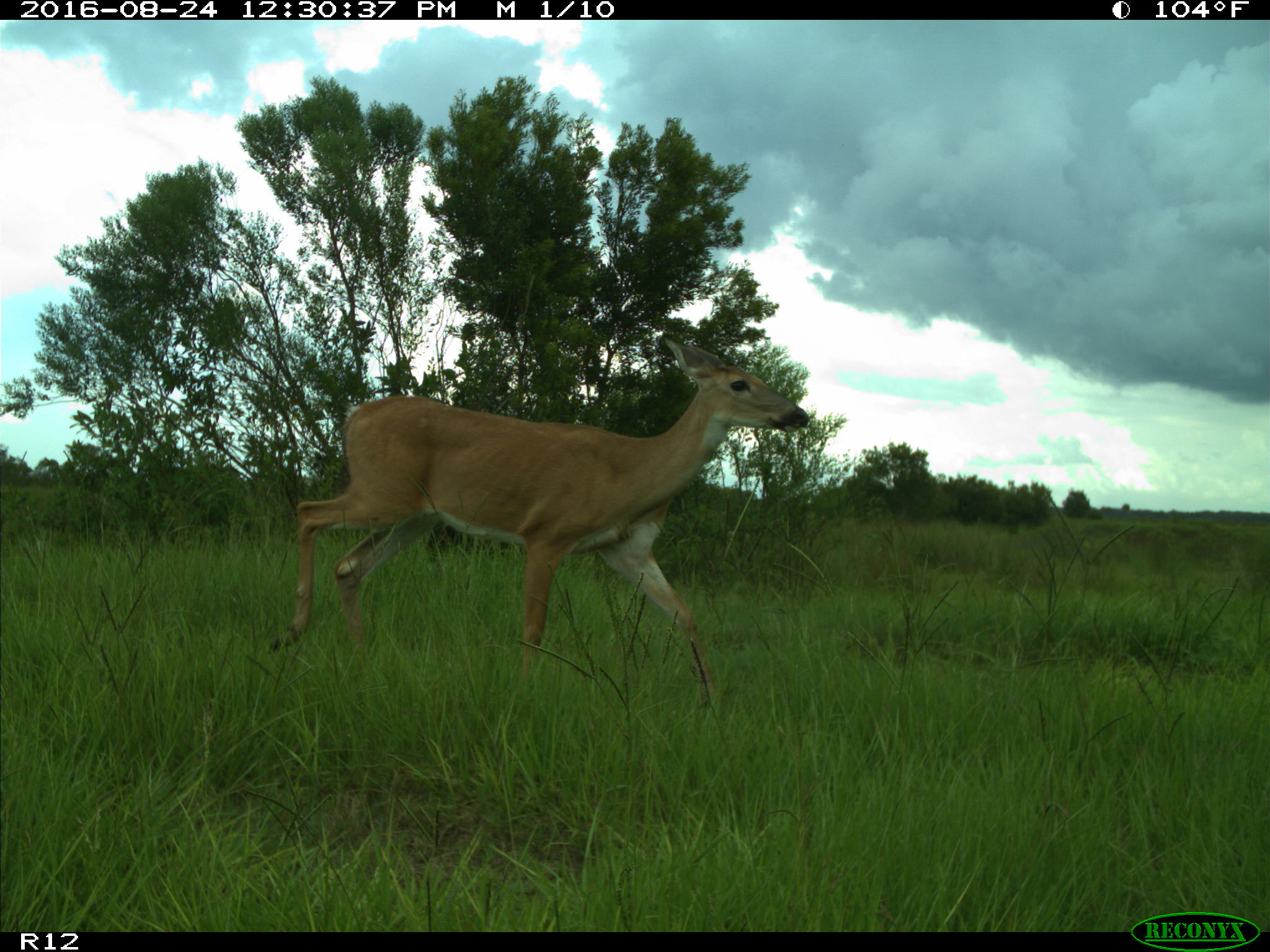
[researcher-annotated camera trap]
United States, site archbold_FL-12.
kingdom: Animalia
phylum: Chordata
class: Mammalia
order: Artiodactyla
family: Cervidae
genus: Odocoileus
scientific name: Odocoileus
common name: deer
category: unidentified deer